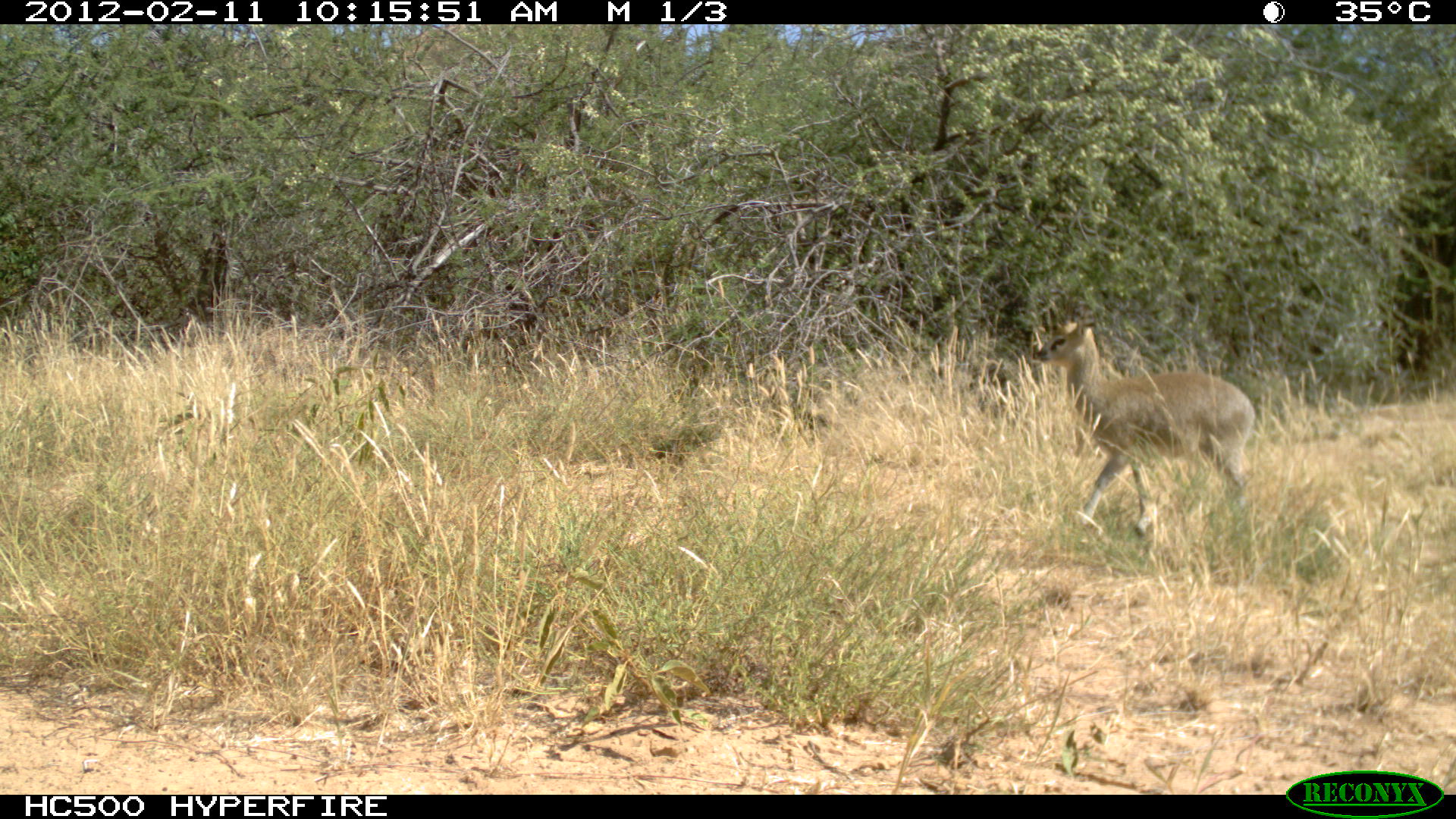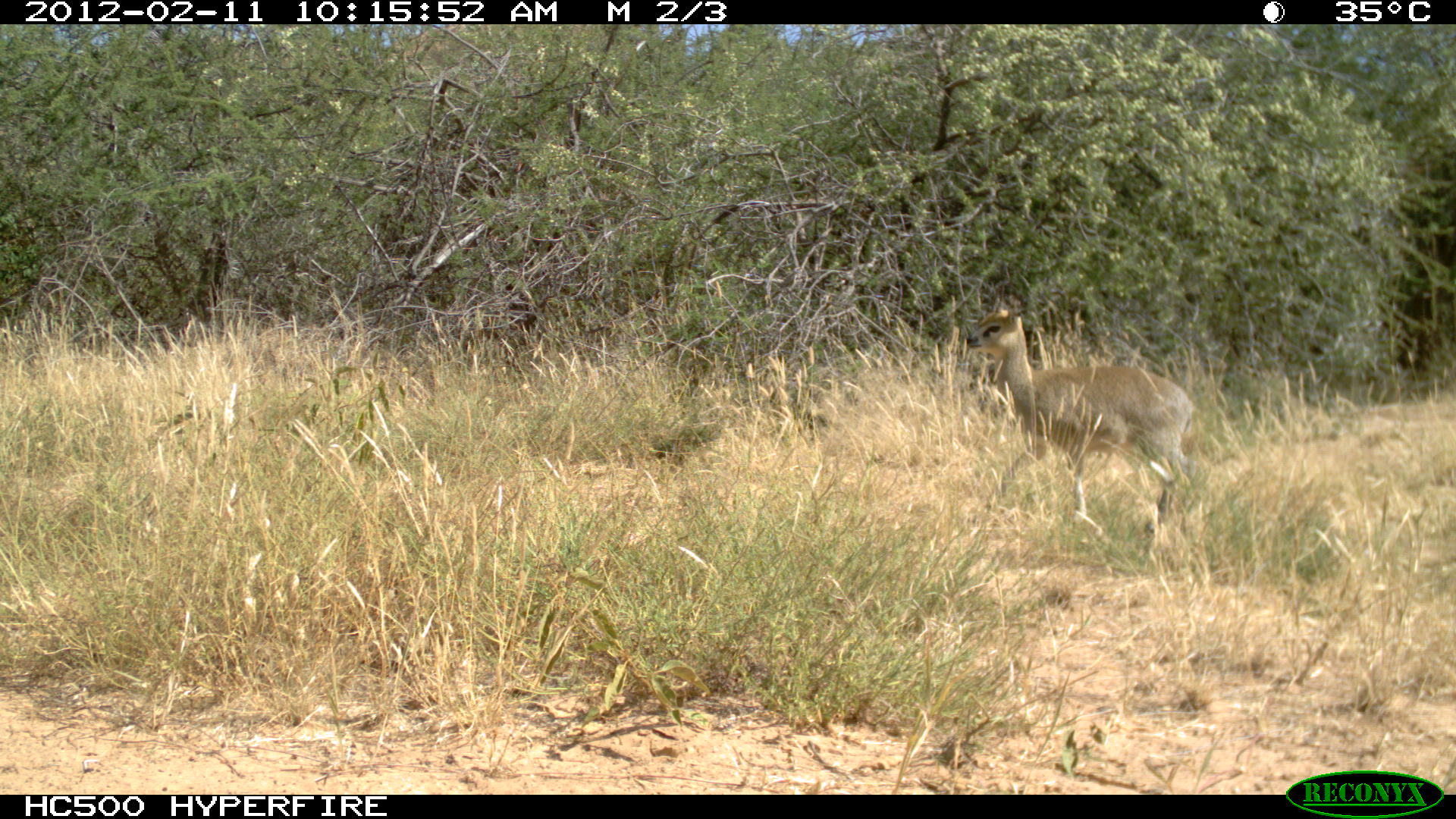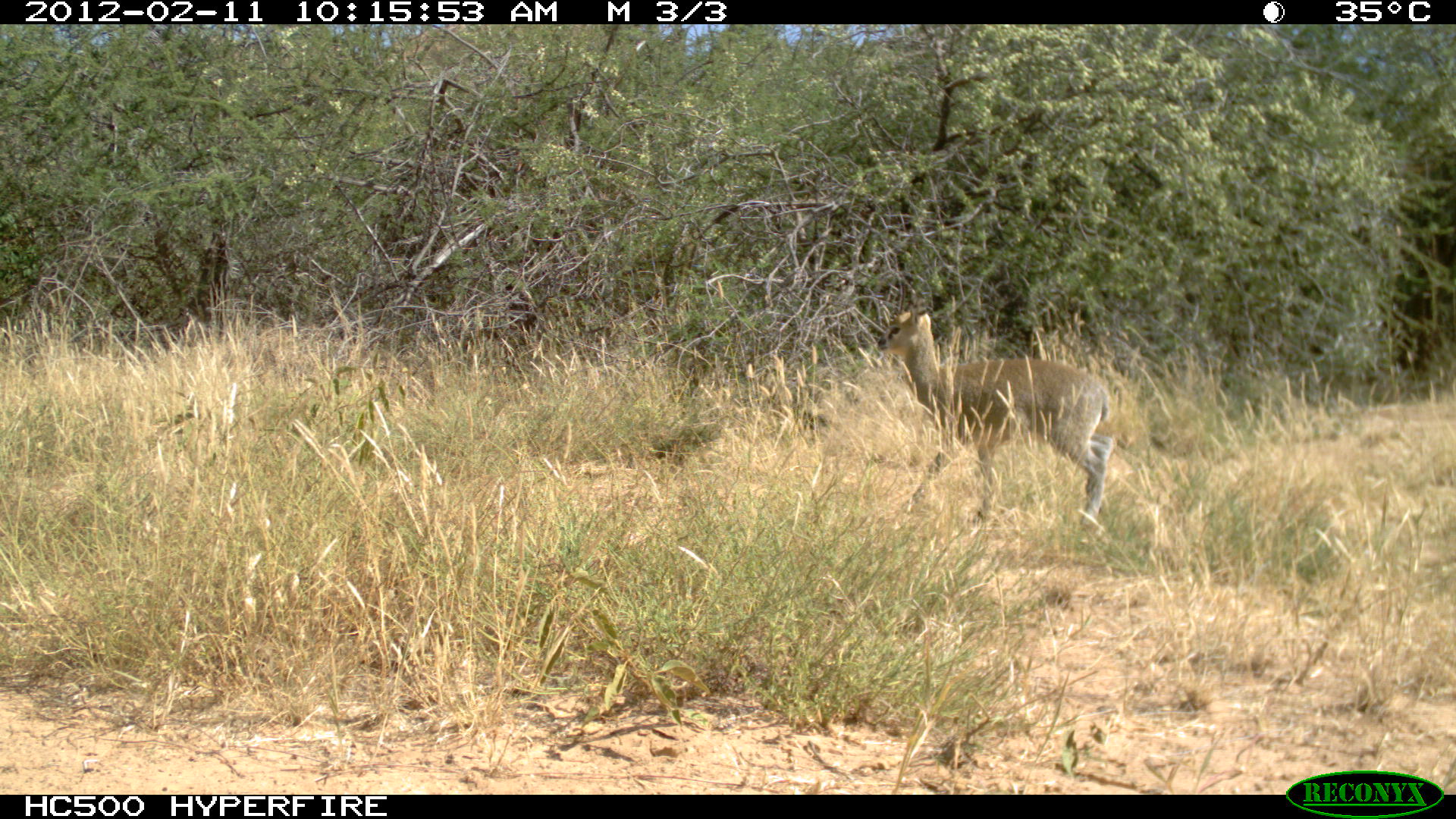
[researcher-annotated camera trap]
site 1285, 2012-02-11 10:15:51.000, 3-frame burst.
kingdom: Animalia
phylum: Chordata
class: Mammalia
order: Artiodactyla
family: Bovidae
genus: Sylvicapra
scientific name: Sylvicapra grimmia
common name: bush duiker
Sylvicapra grimmia (bush duiker), count 1.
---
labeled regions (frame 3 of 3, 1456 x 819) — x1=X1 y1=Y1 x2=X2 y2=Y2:
sylvicapra grimmia: x1=874 y1=301 x2=1114 y2=526